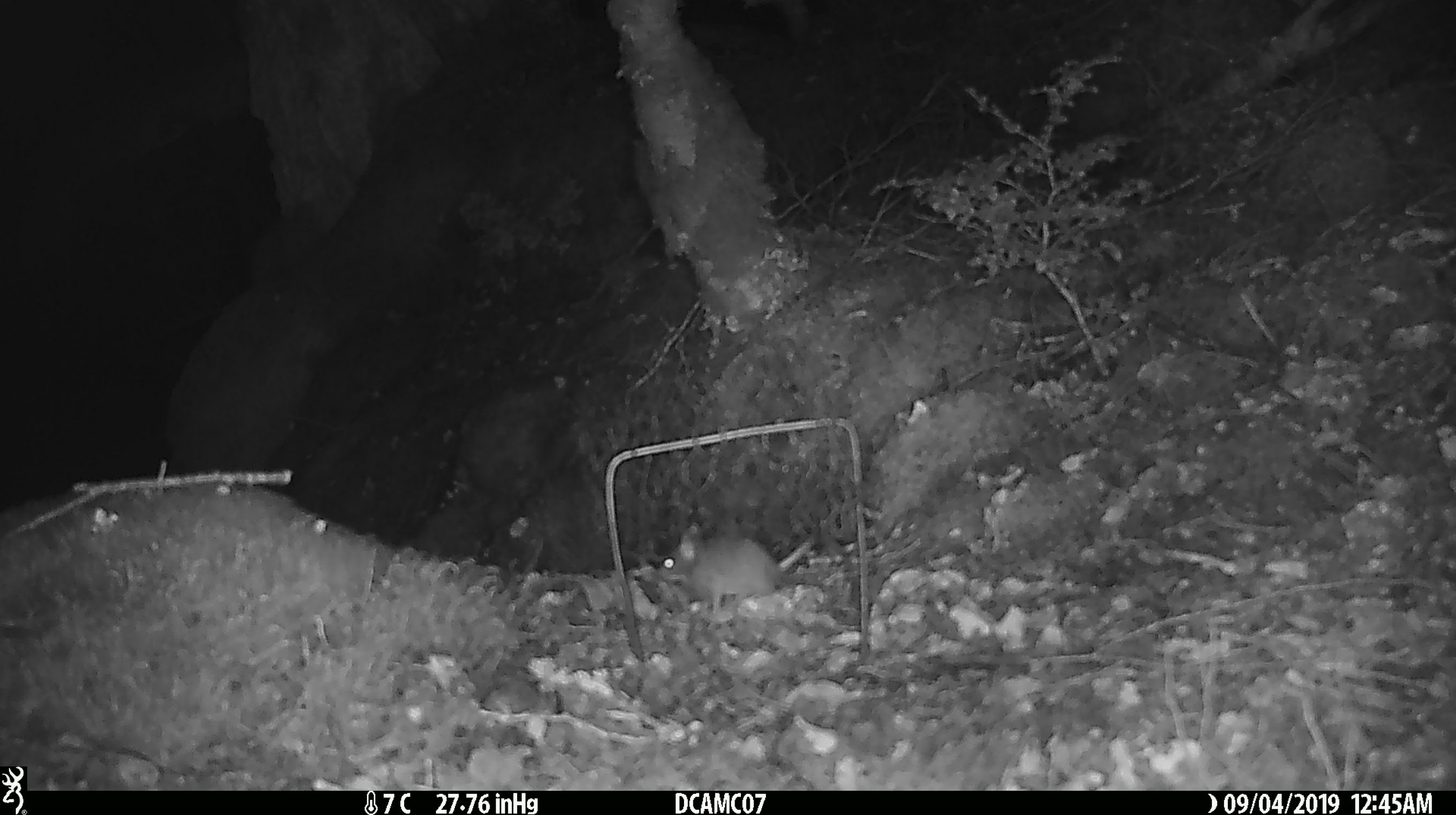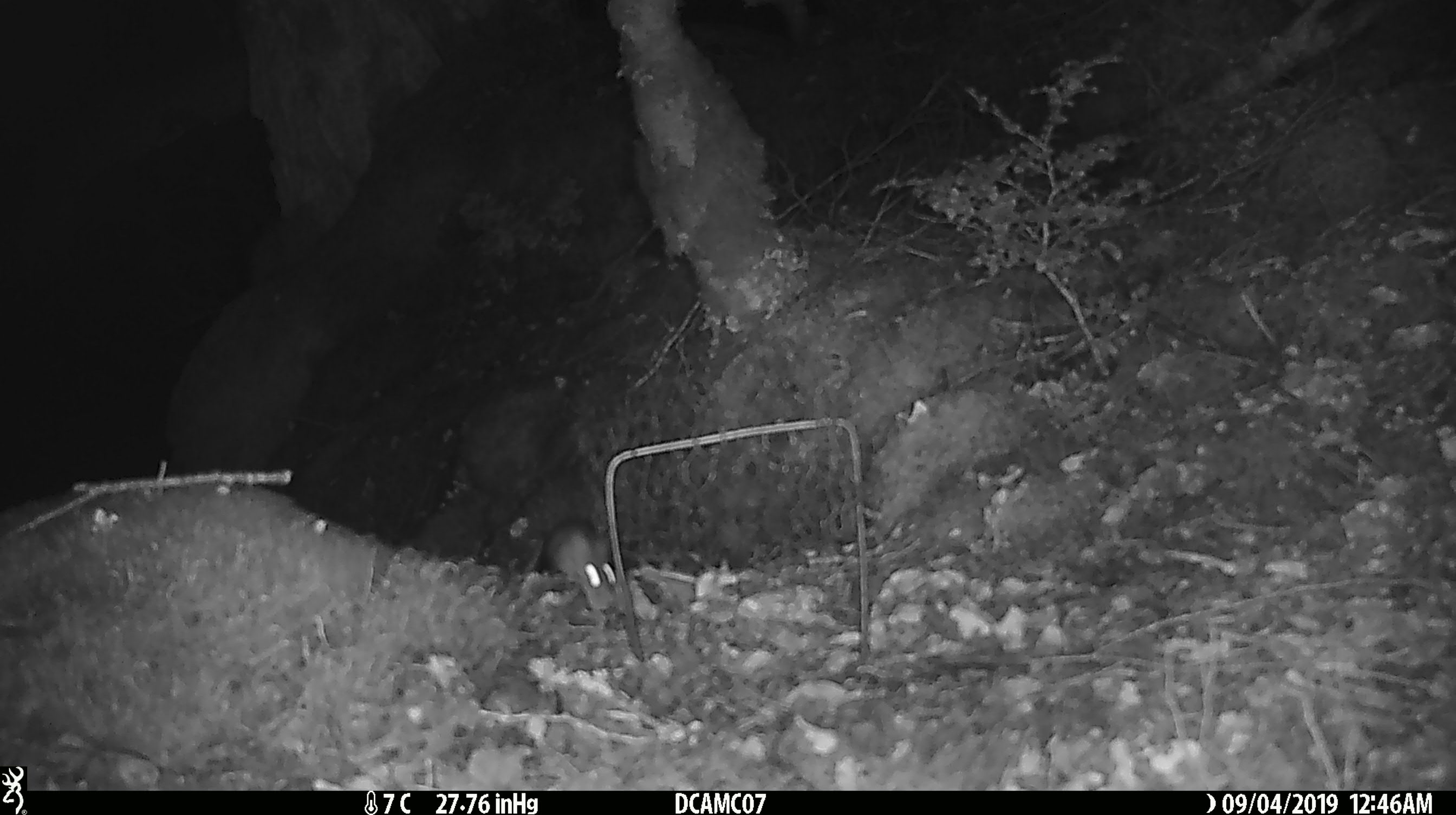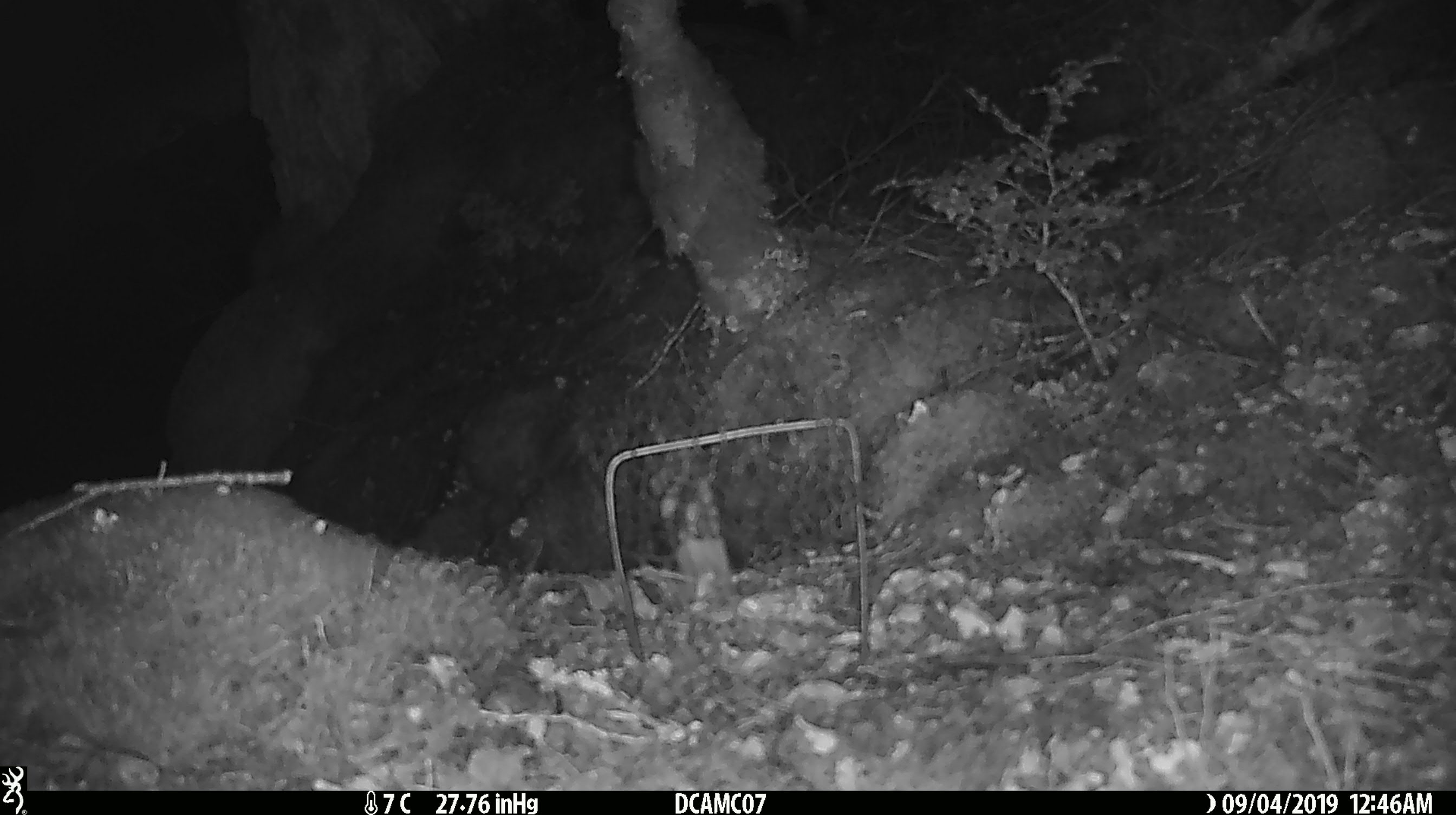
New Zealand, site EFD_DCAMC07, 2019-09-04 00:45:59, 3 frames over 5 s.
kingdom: Animalia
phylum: Chordata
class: Mammalia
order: Rodentia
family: Muridae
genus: Mus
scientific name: Mus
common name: mouse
Mouse (Mus).